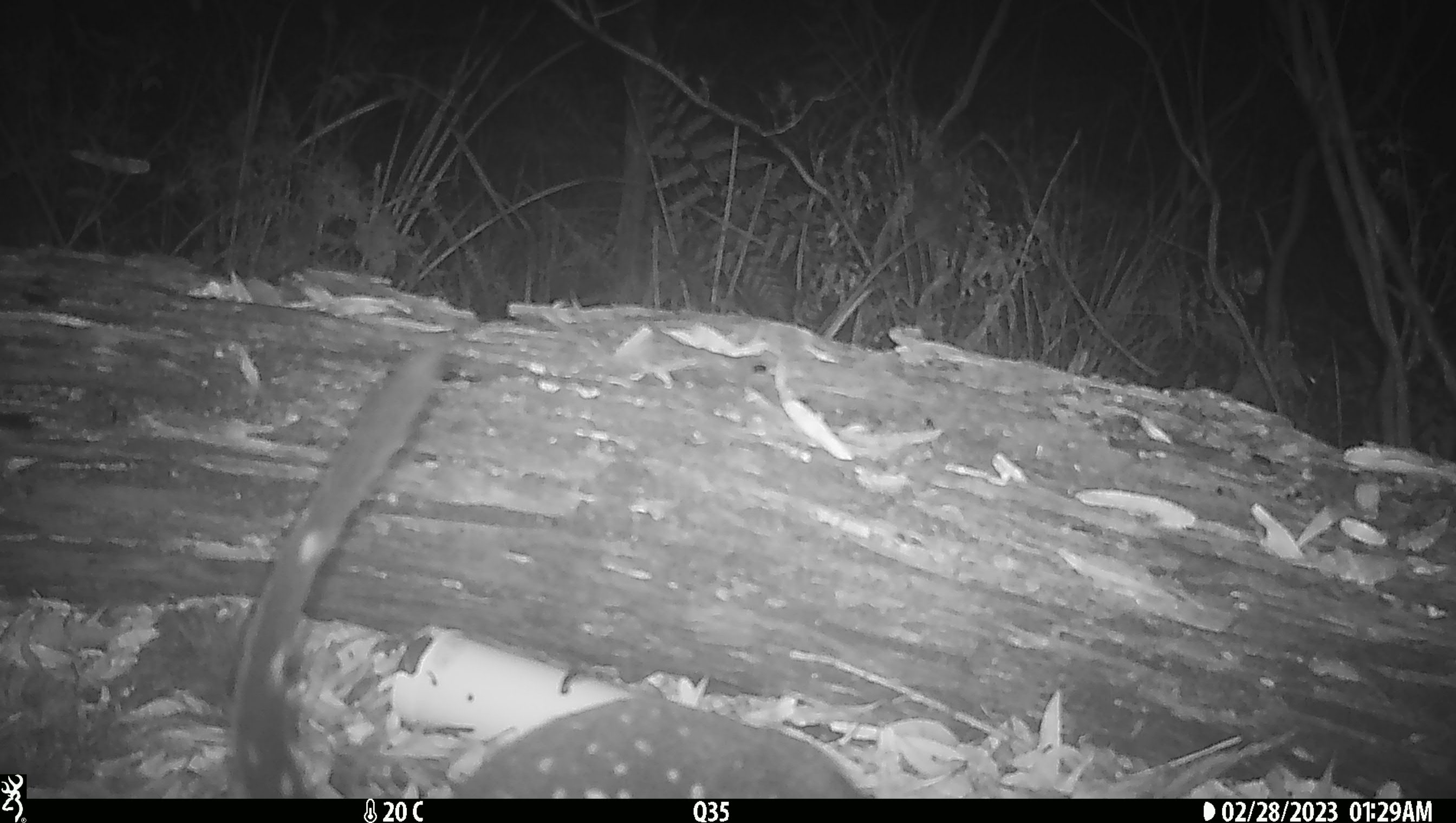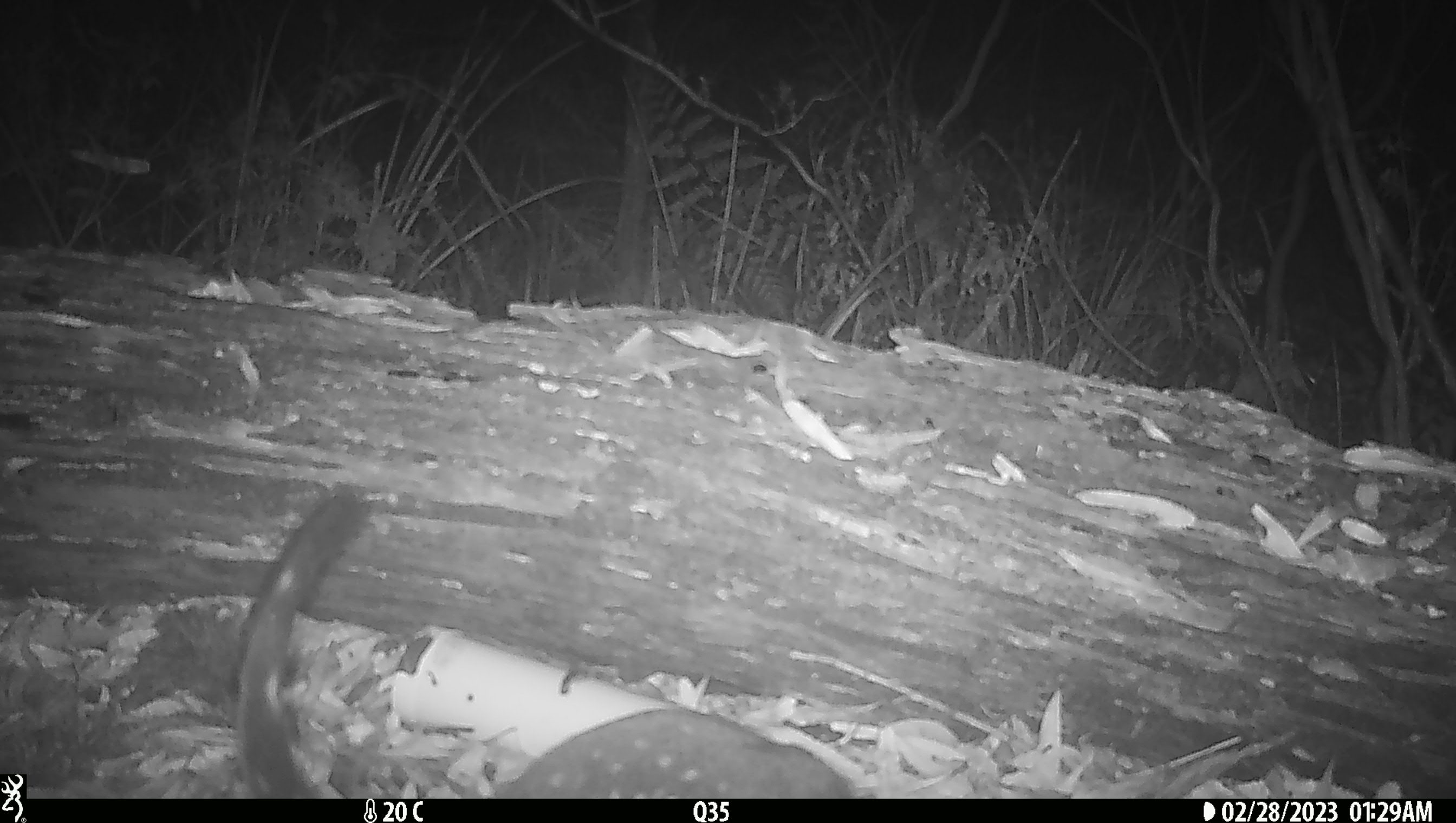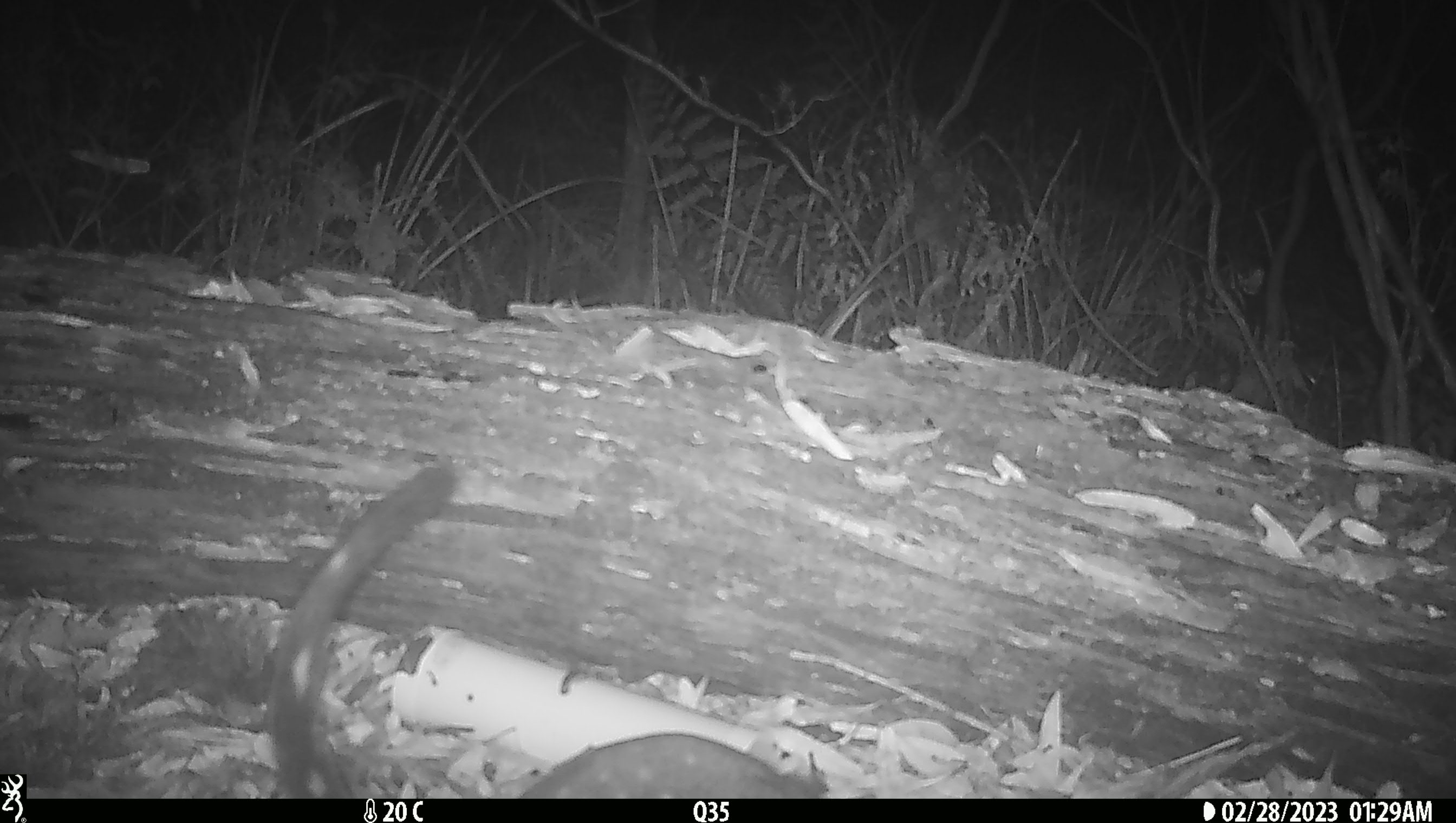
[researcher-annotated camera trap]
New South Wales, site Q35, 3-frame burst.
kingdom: Animalia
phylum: Chordata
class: Mammalia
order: Dasyuromorphia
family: Dasyuridae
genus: Dasyurus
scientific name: Dasyurus maculatus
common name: spotted-tailed quoll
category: quoll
Quoll (spotted-tailed quoll) (Dasyurus maculatus).